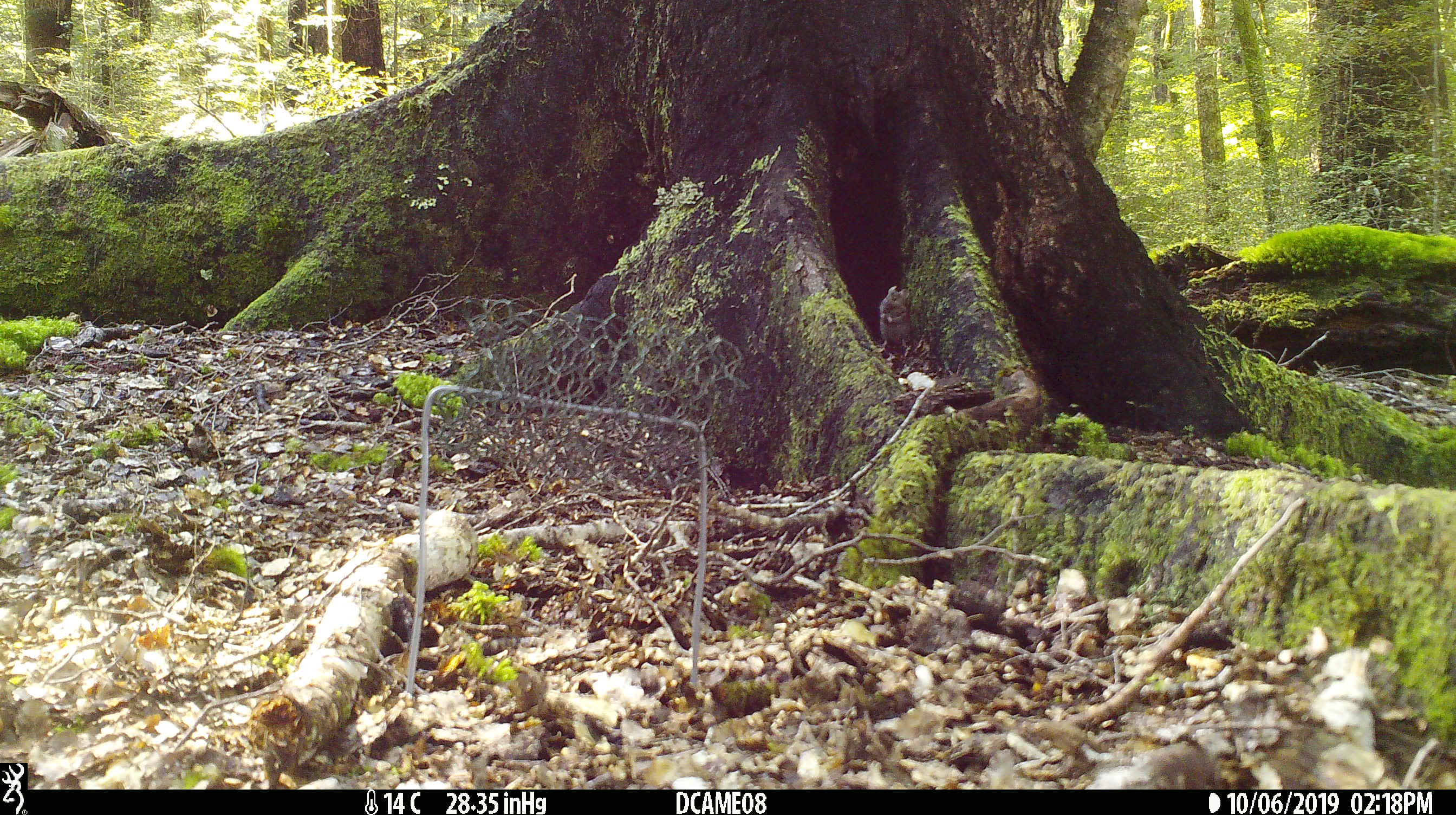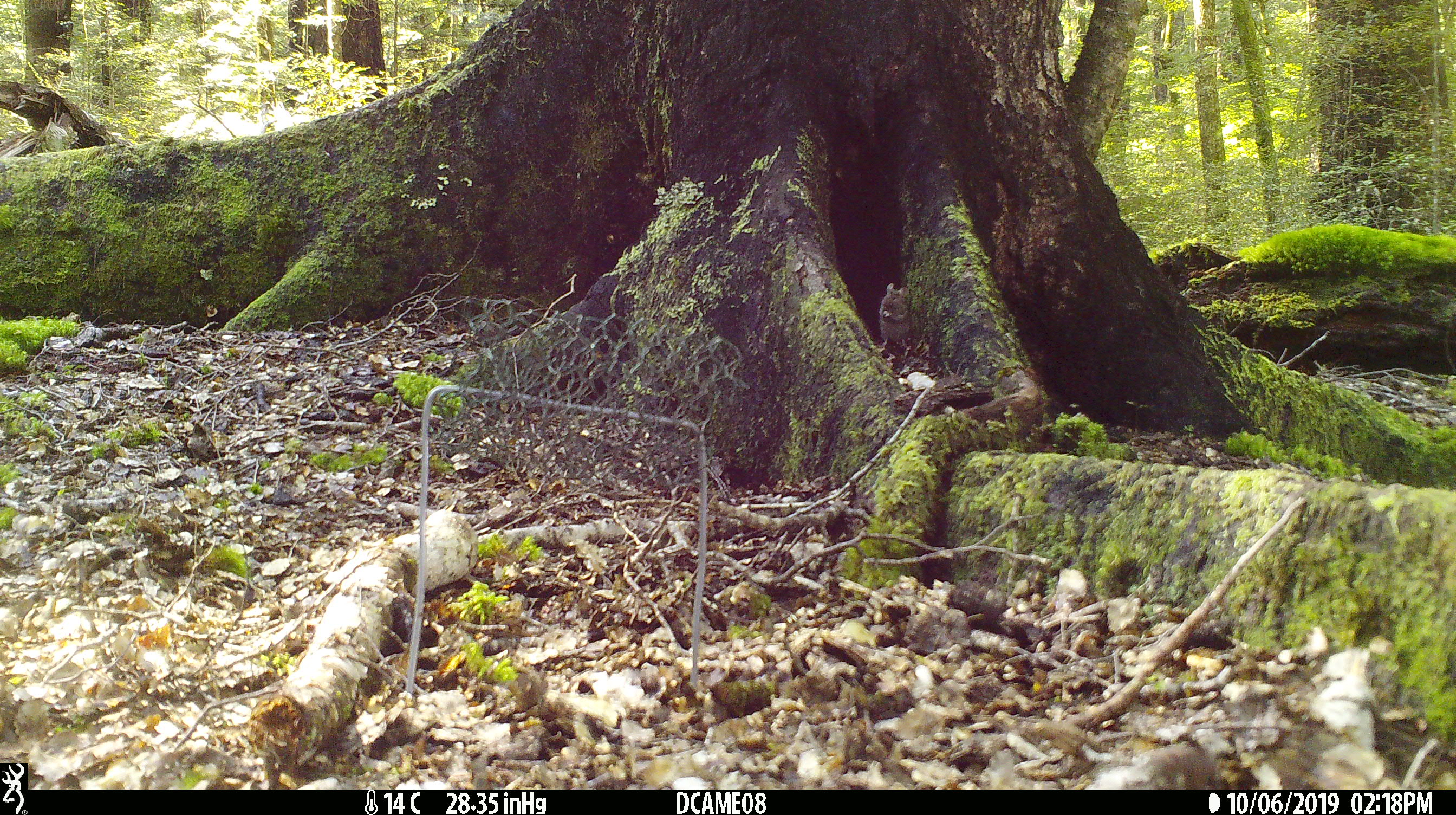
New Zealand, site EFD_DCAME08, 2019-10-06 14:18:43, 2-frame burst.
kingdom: Animalia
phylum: Chordata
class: Mammalia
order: Rodentia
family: Muridae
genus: Mus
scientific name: Mus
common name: mouse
Mouse (Mus).